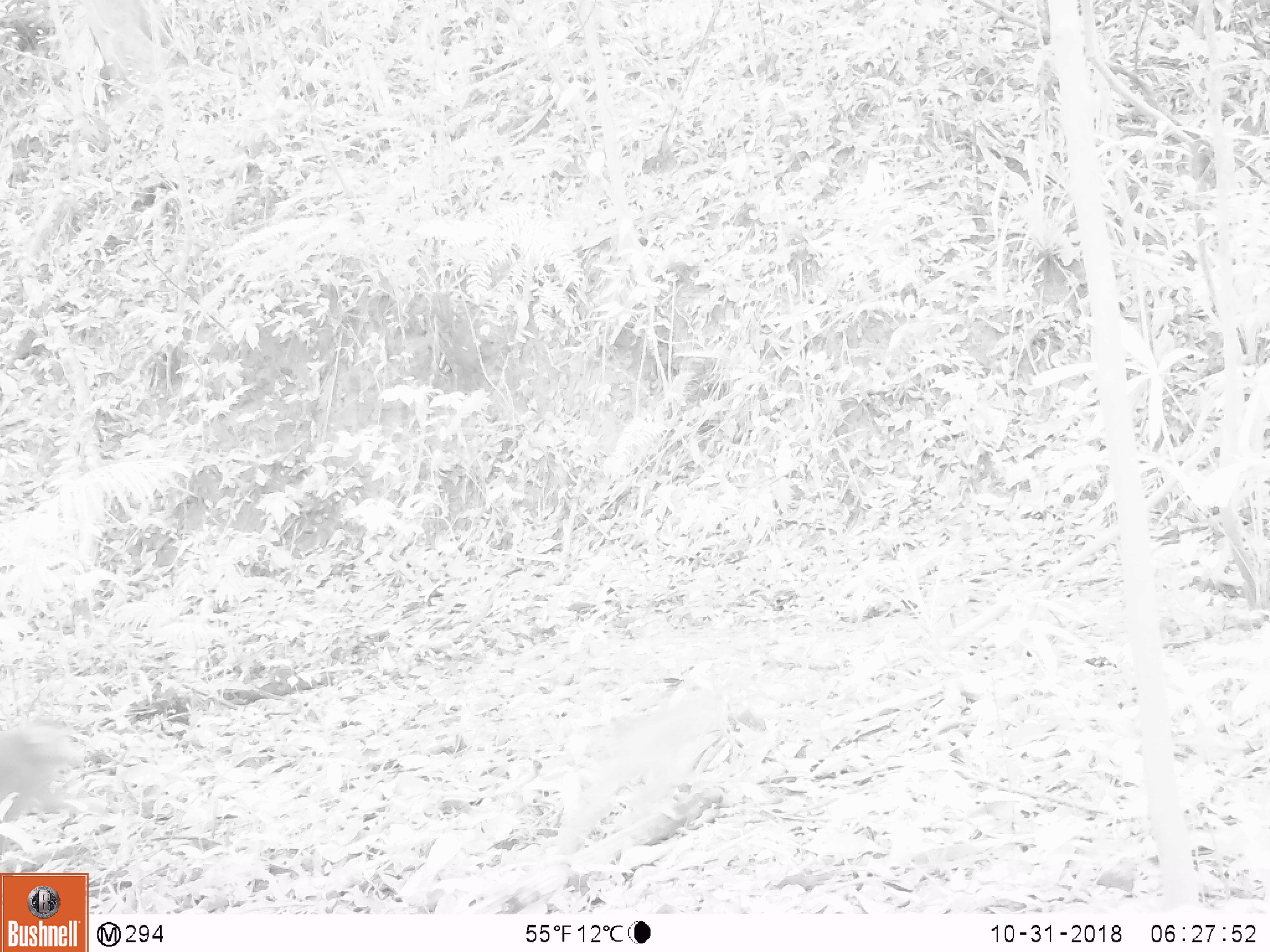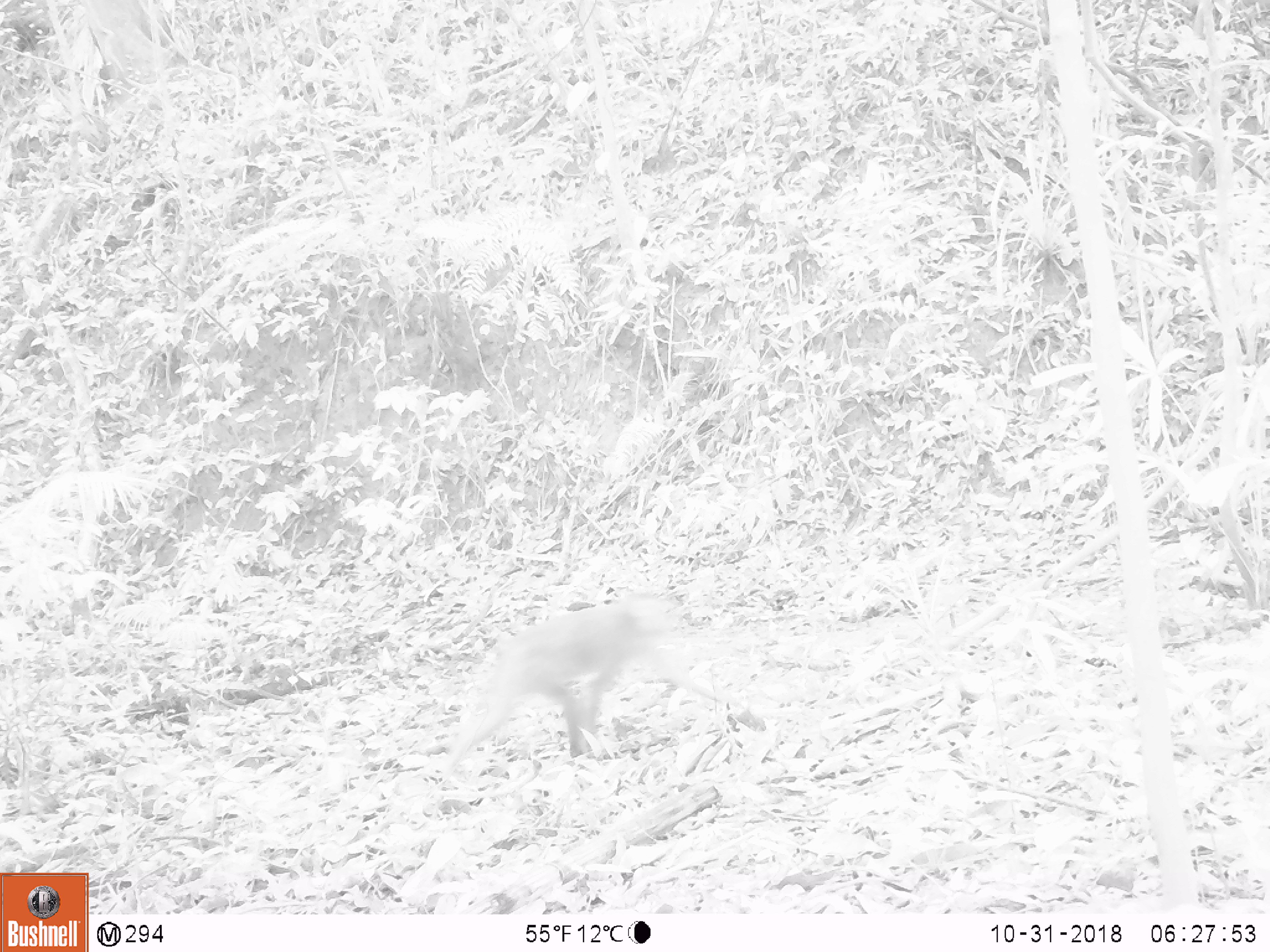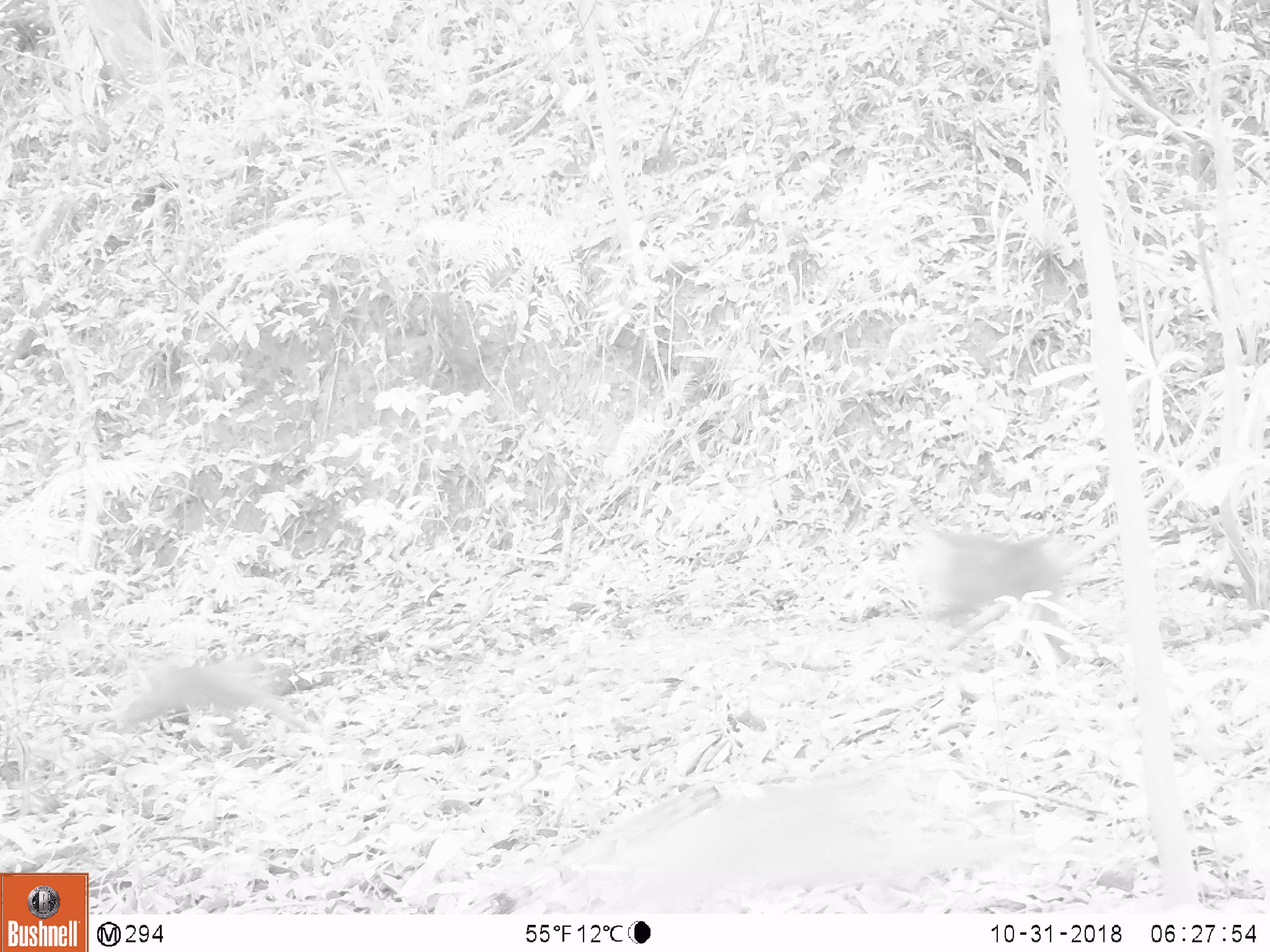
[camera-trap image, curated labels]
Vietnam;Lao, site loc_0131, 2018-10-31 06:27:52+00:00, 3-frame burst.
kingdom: Animalia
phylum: Chordata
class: Mammalia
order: Primates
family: Cercopithecidae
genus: Macaca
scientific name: Macaca nemestrina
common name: pig-tailed macaque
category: pig tailed macaque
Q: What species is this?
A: Pig tailed macaque (pig-tailed macaque) (Macaca nemestrina).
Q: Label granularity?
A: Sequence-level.